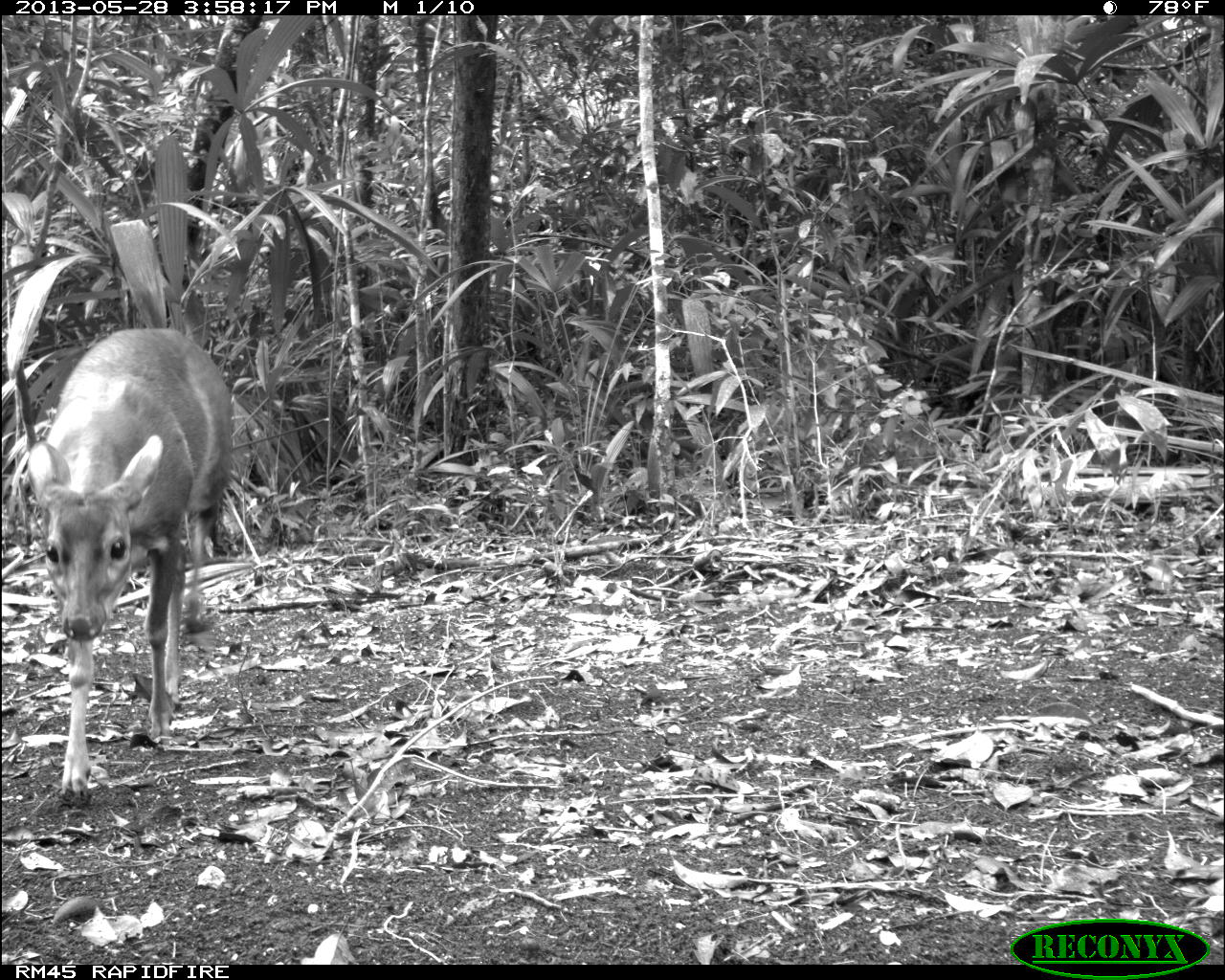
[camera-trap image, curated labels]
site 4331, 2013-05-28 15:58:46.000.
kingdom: Animalia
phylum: Chordata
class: Mammalia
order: Artiodactyla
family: Cervidae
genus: Mazama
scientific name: Mazama temama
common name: central american red brocket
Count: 1.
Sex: male.